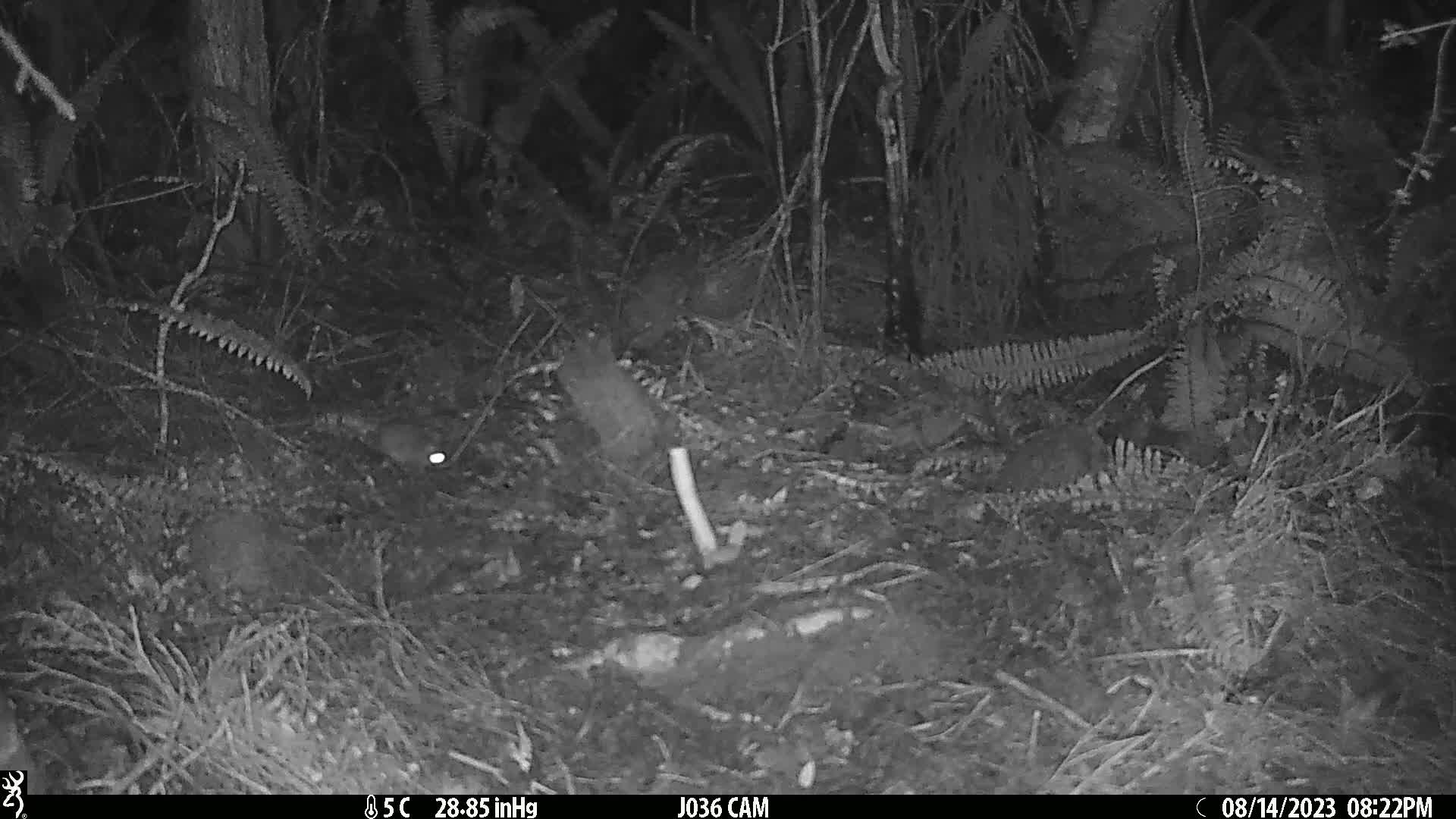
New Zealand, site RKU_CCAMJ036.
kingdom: Animalia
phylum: Chordata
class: Mammalia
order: Rodentia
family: Muridae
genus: Rattus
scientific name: Rattus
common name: rat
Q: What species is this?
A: Rat (Rattus).